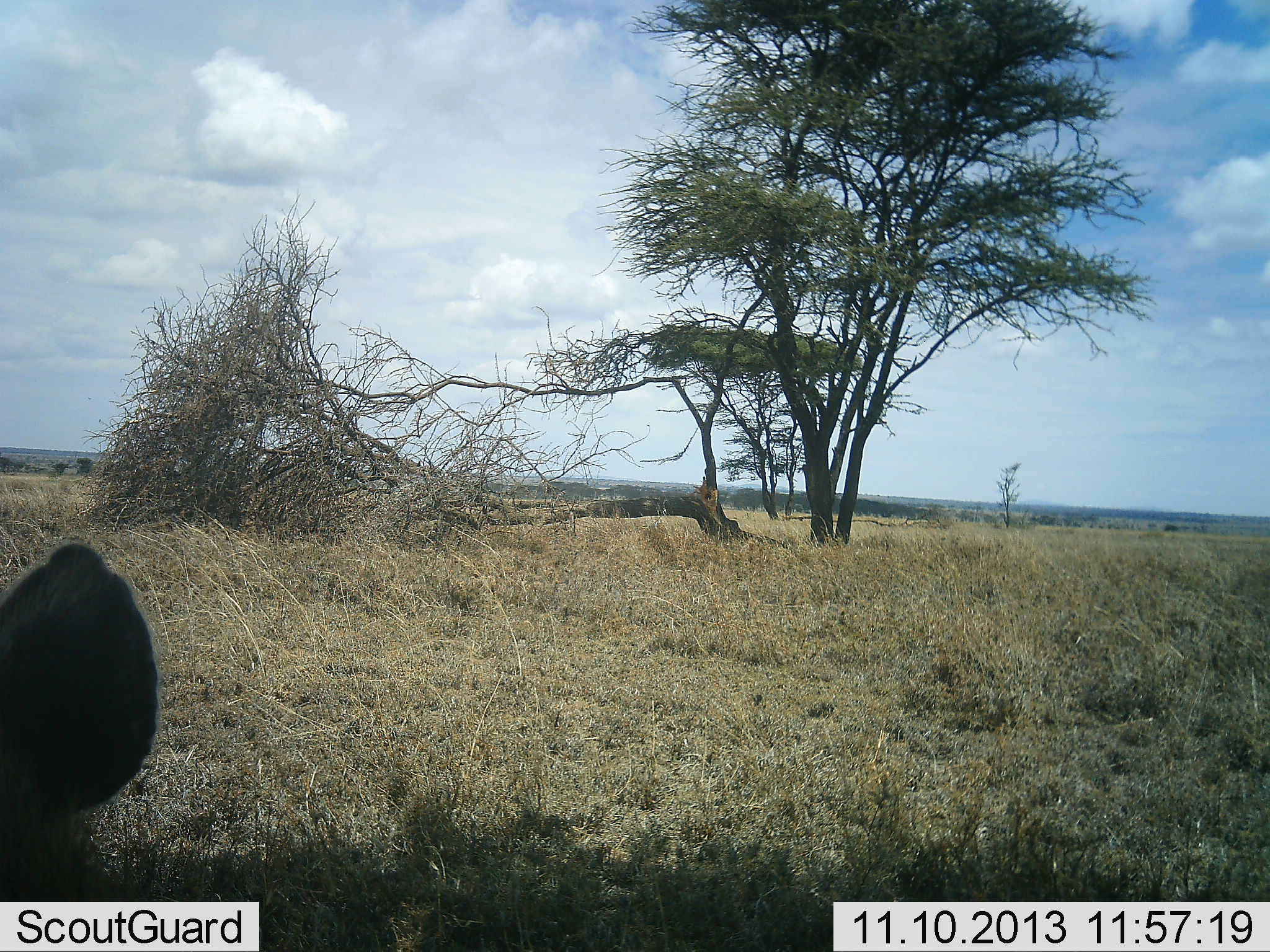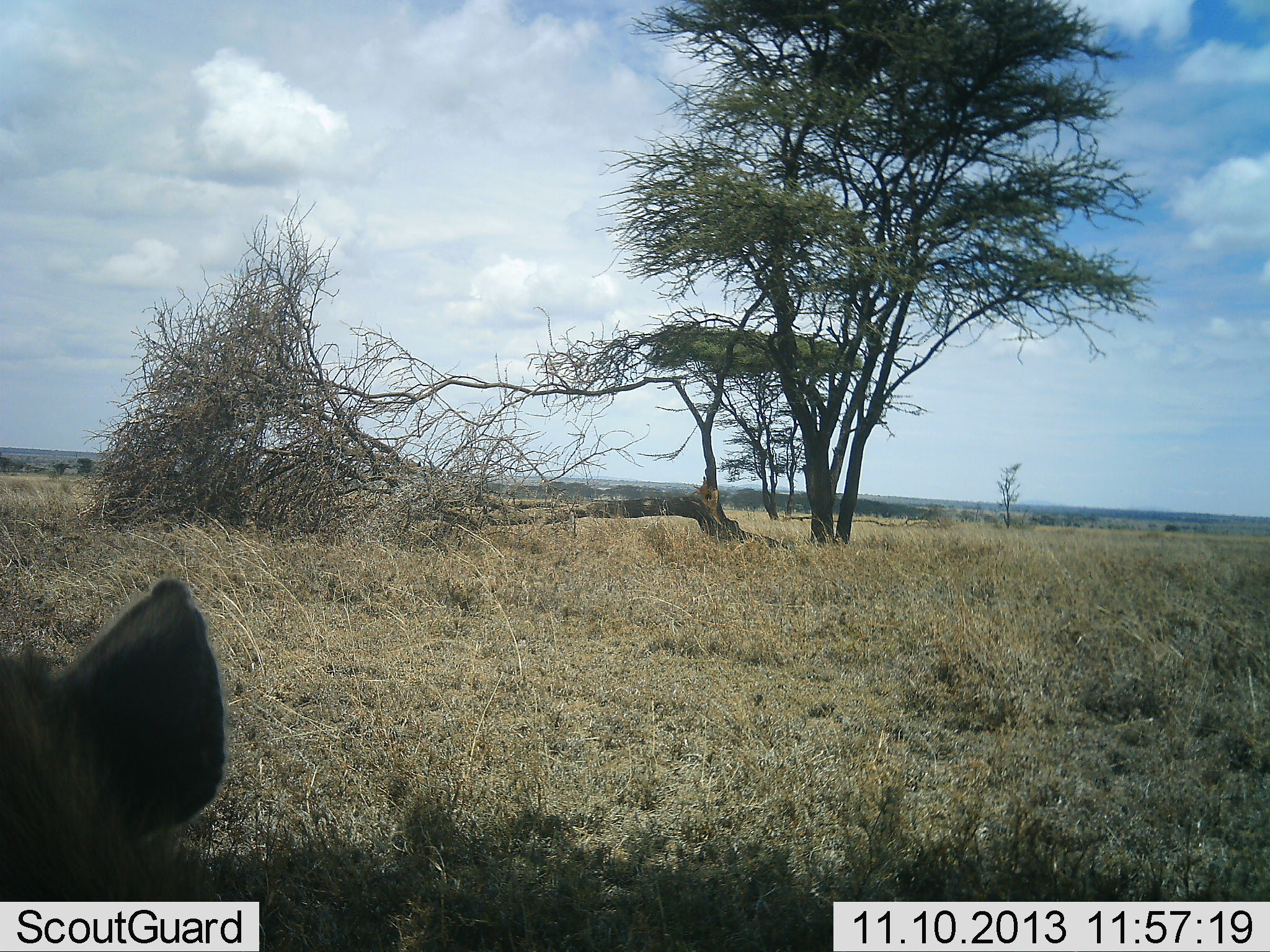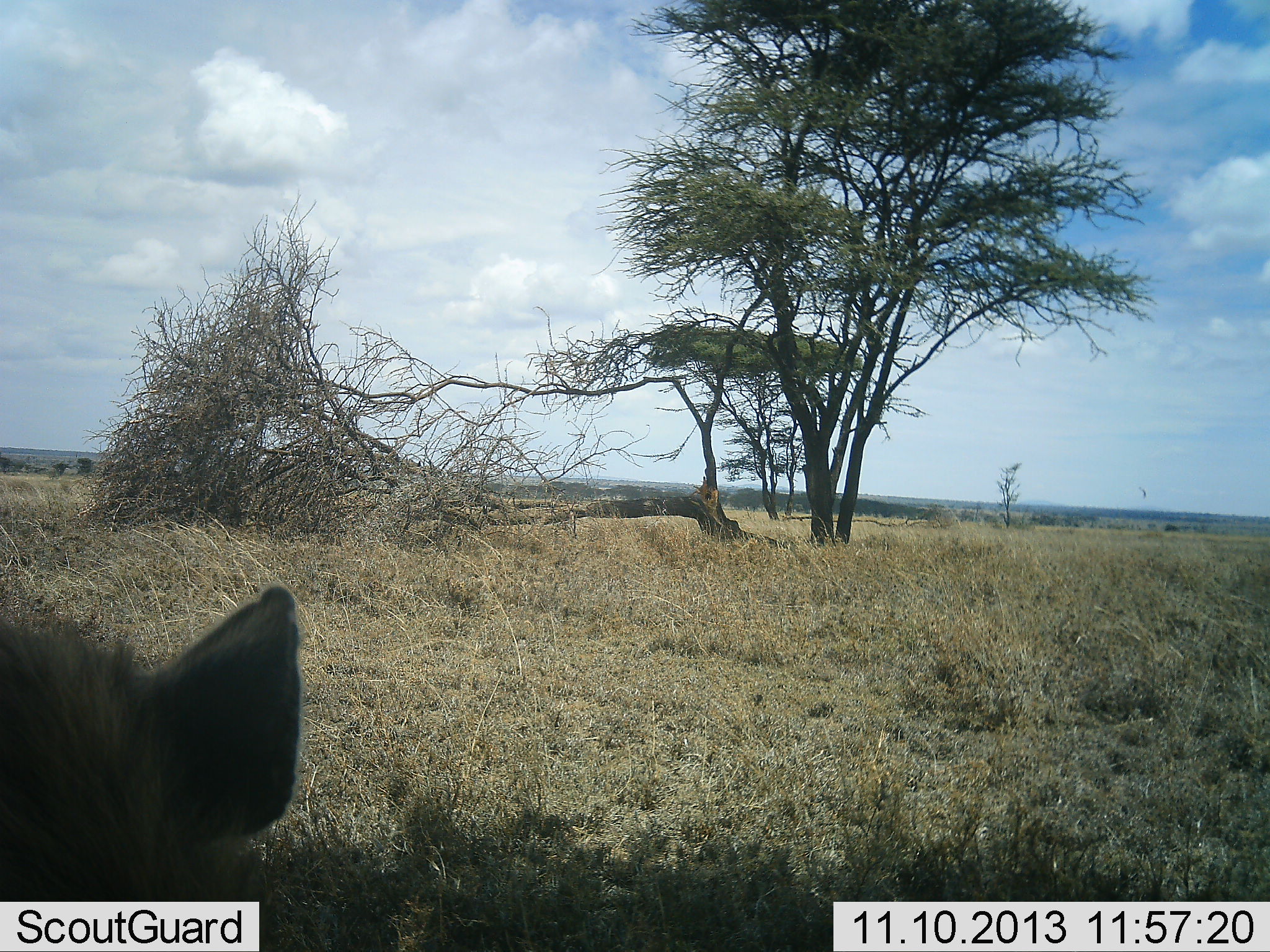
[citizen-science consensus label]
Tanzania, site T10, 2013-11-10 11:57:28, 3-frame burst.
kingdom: Animalia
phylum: Chordata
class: Mammalia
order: Carnivora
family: Hyaenidae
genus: Crocuta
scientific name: Crocuta crocuta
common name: spotted hyena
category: hyenaspotted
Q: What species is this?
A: Hyenaspotted (spotted hyena) (Crocuta crocuta).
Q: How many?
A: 1.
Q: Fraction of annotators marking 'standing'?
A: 44%.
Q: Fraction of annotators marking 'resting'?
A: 38%.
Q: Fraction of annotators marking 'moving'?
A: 19%.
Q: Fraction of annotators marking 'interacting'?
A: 0%.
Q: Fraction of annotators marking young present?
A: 0%.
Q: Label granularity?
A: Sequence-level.